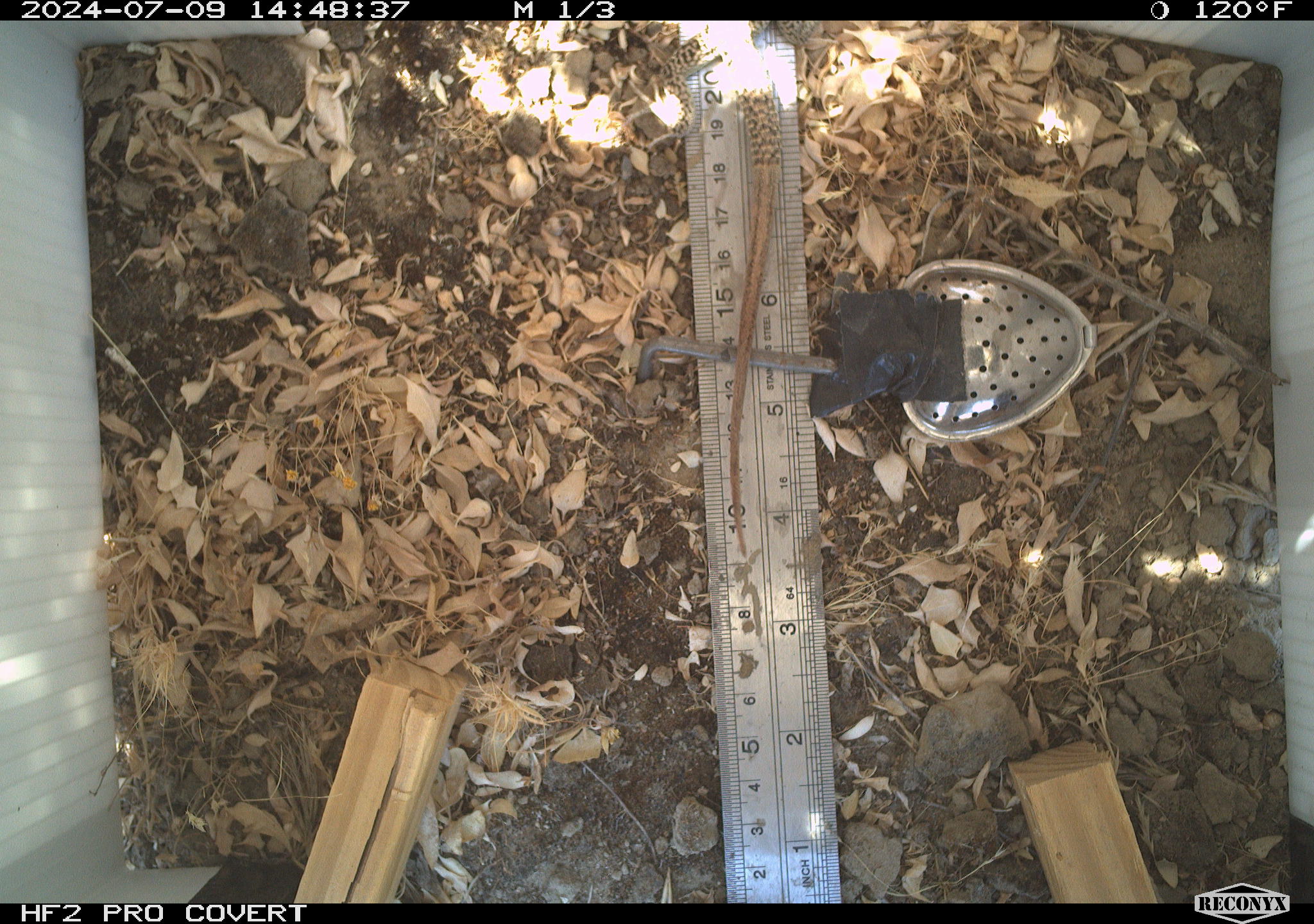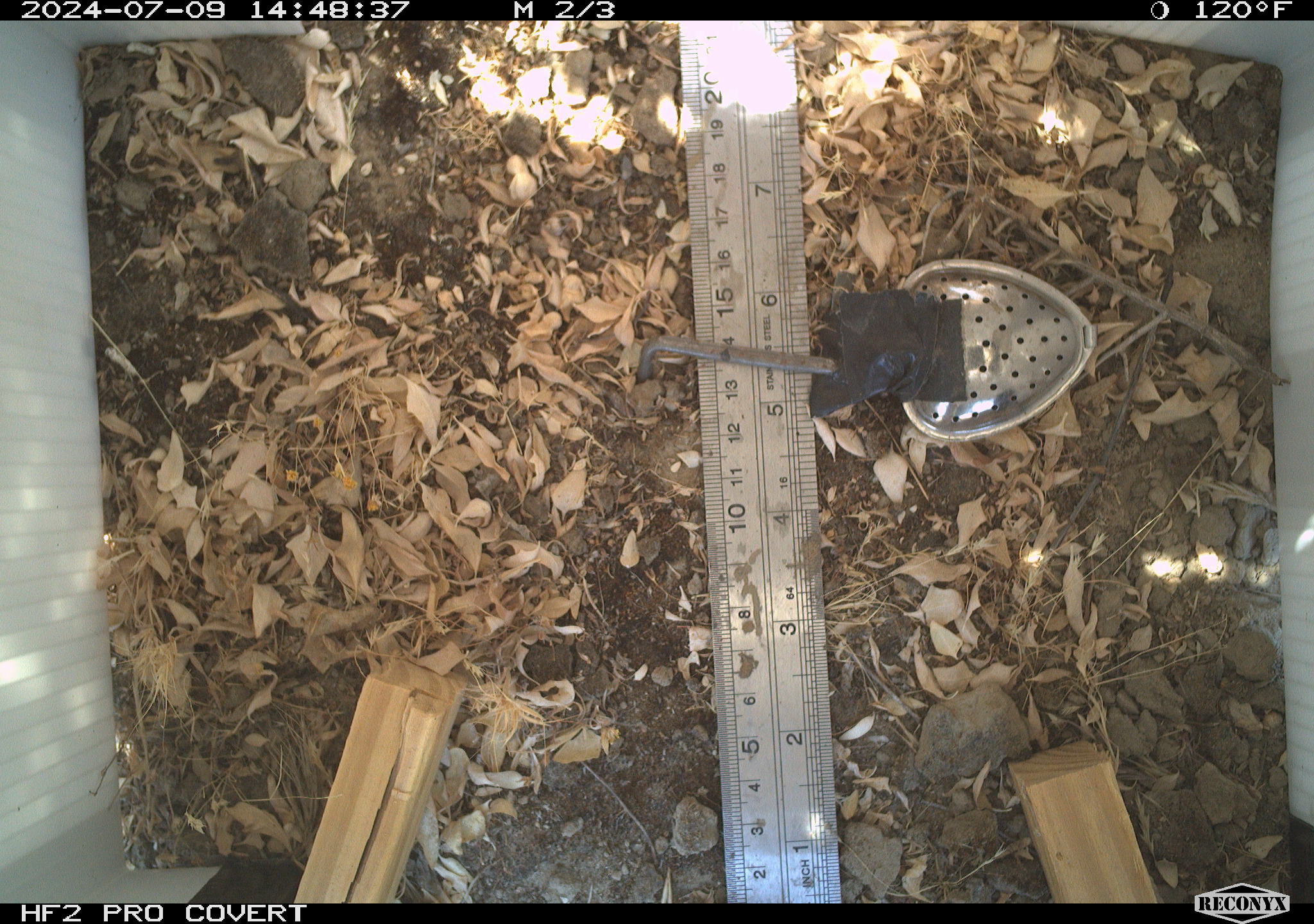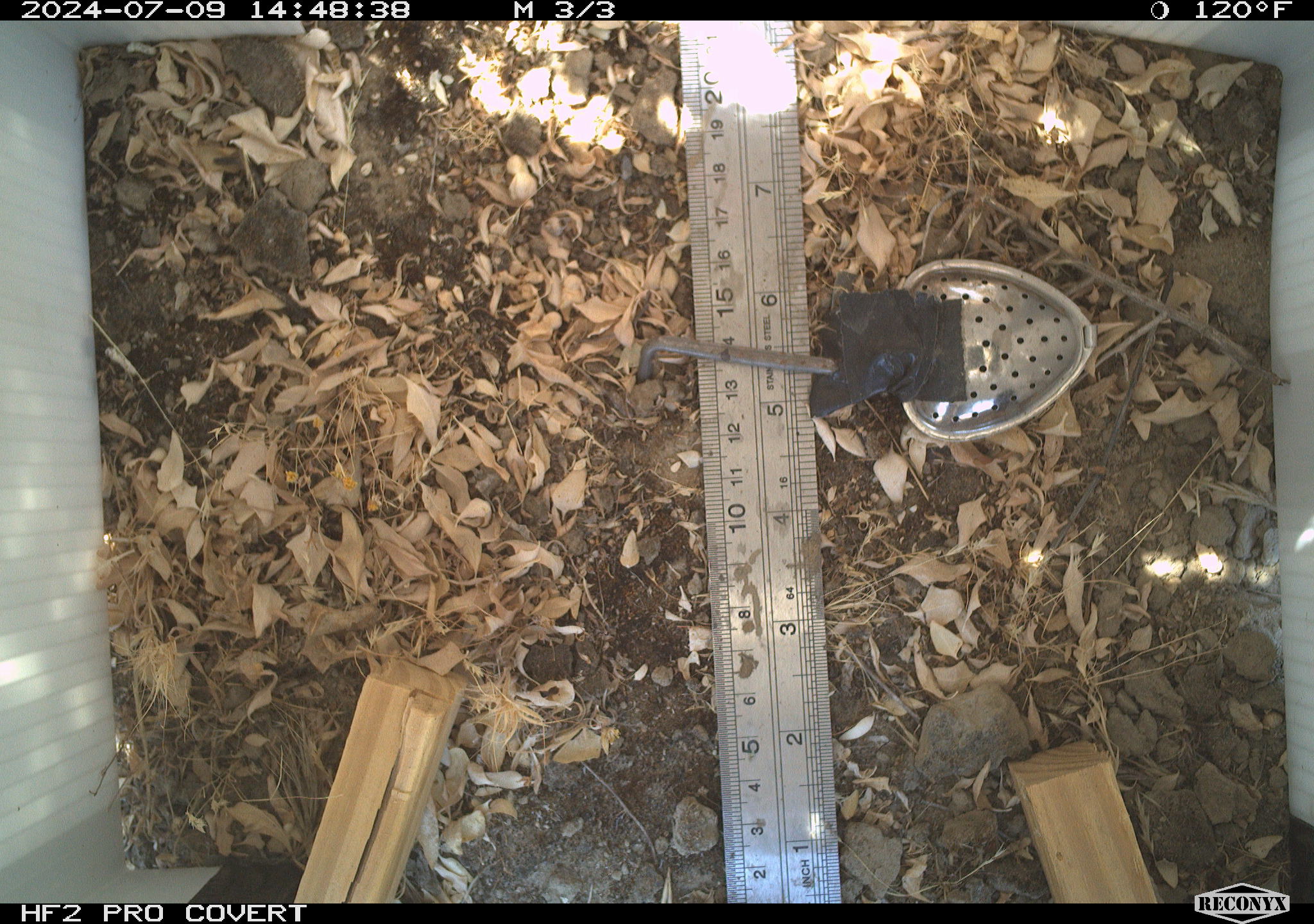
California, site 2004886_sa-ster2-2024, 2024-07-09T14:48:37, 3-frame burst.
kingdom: Animalia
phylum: Chordata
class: Reptilia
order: Squamata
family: Teiidae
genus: Aspidoscelis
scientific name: Aspidoscelis tigris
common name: western whiptail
Western whiptail (Aspidoscelis tigris).